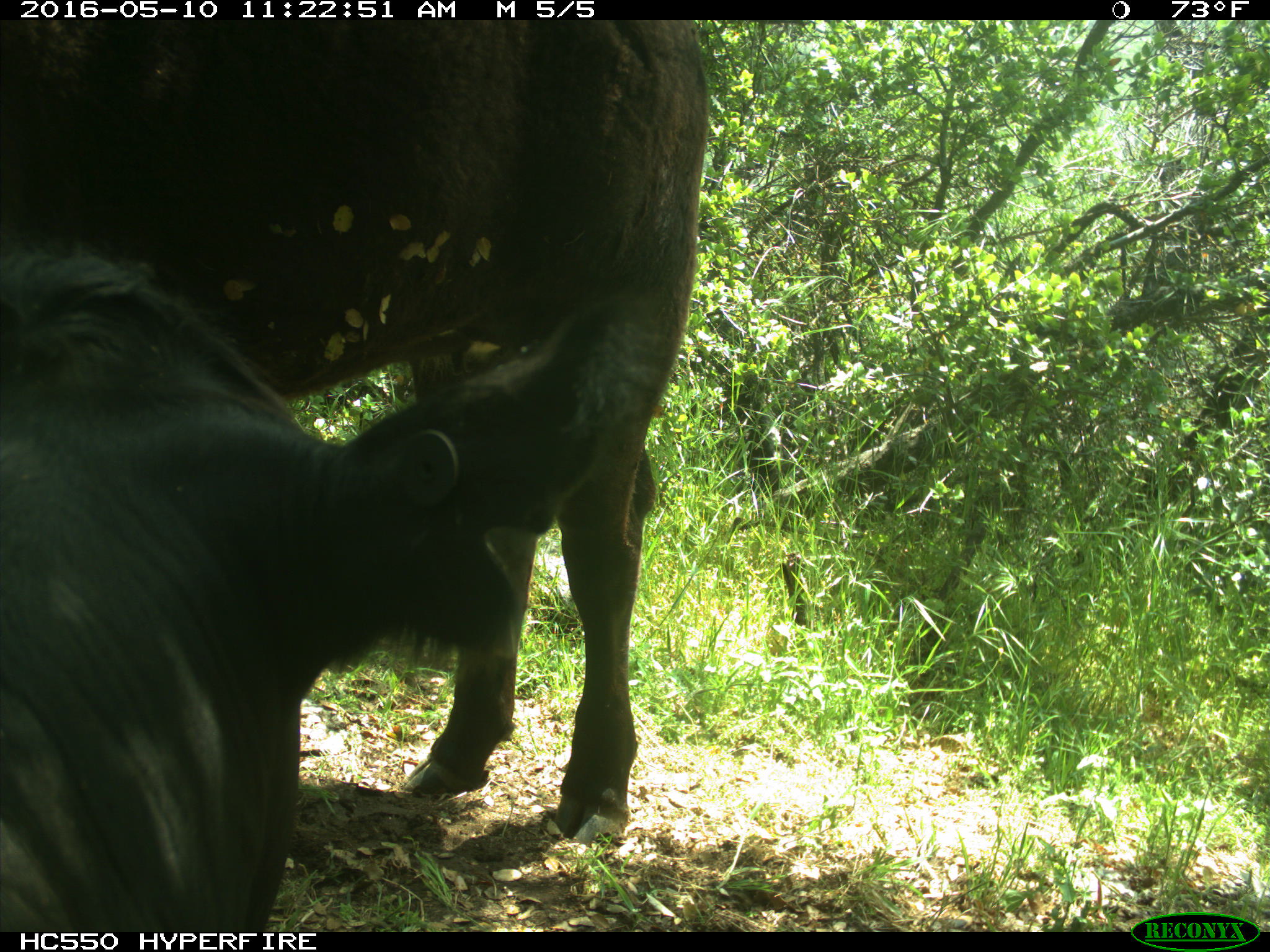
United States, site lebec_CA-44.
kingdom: Animalia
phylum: Chordata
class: Mammalia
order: Artiodactyla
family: Bovidae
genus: Bos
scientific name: Bos taurus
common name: domestic cow